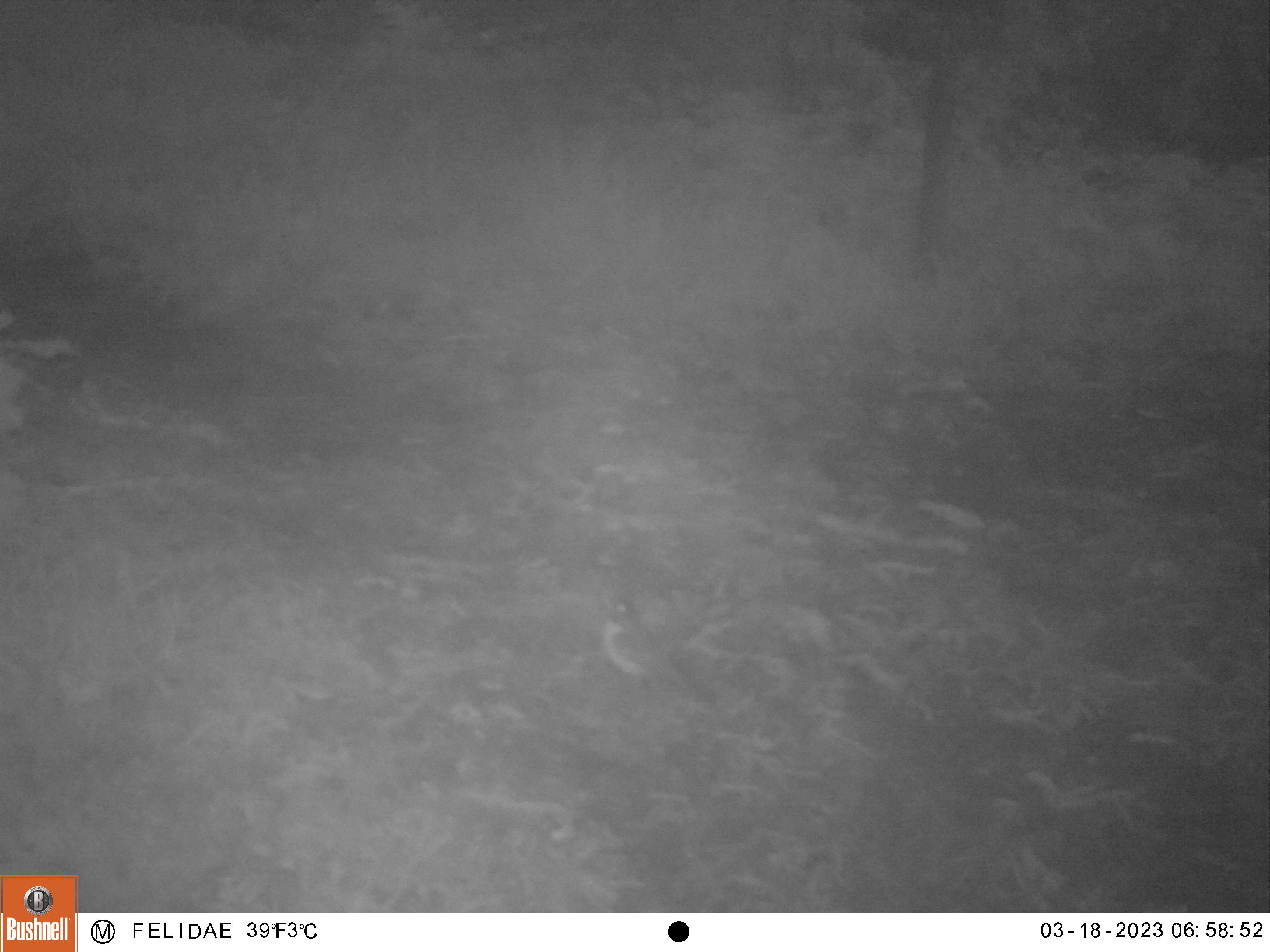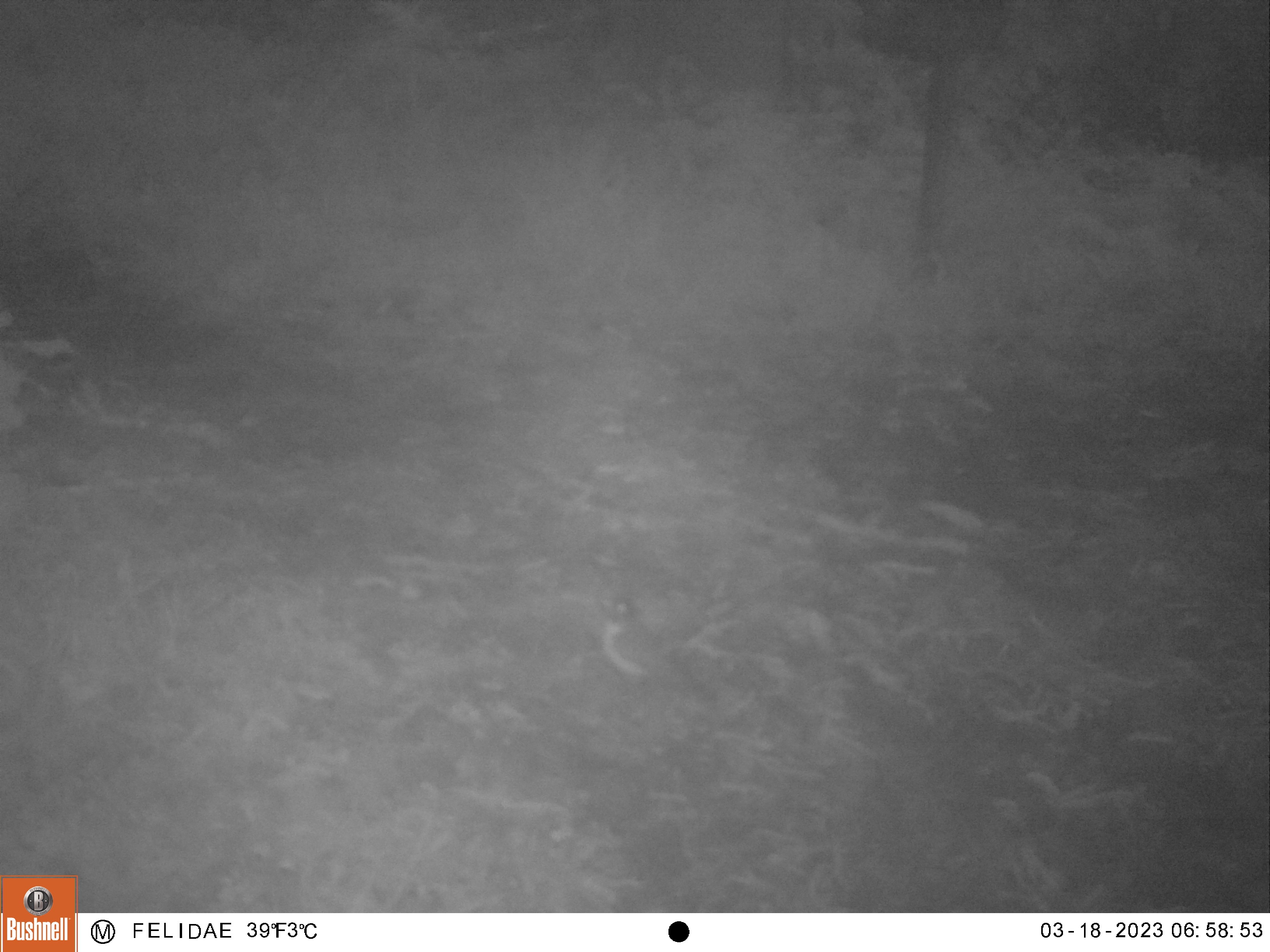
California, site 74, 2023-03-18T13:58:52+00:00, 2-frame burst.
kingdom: Animalia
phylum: Chordata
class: Aves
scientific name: Aves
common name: bird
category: unknown bird